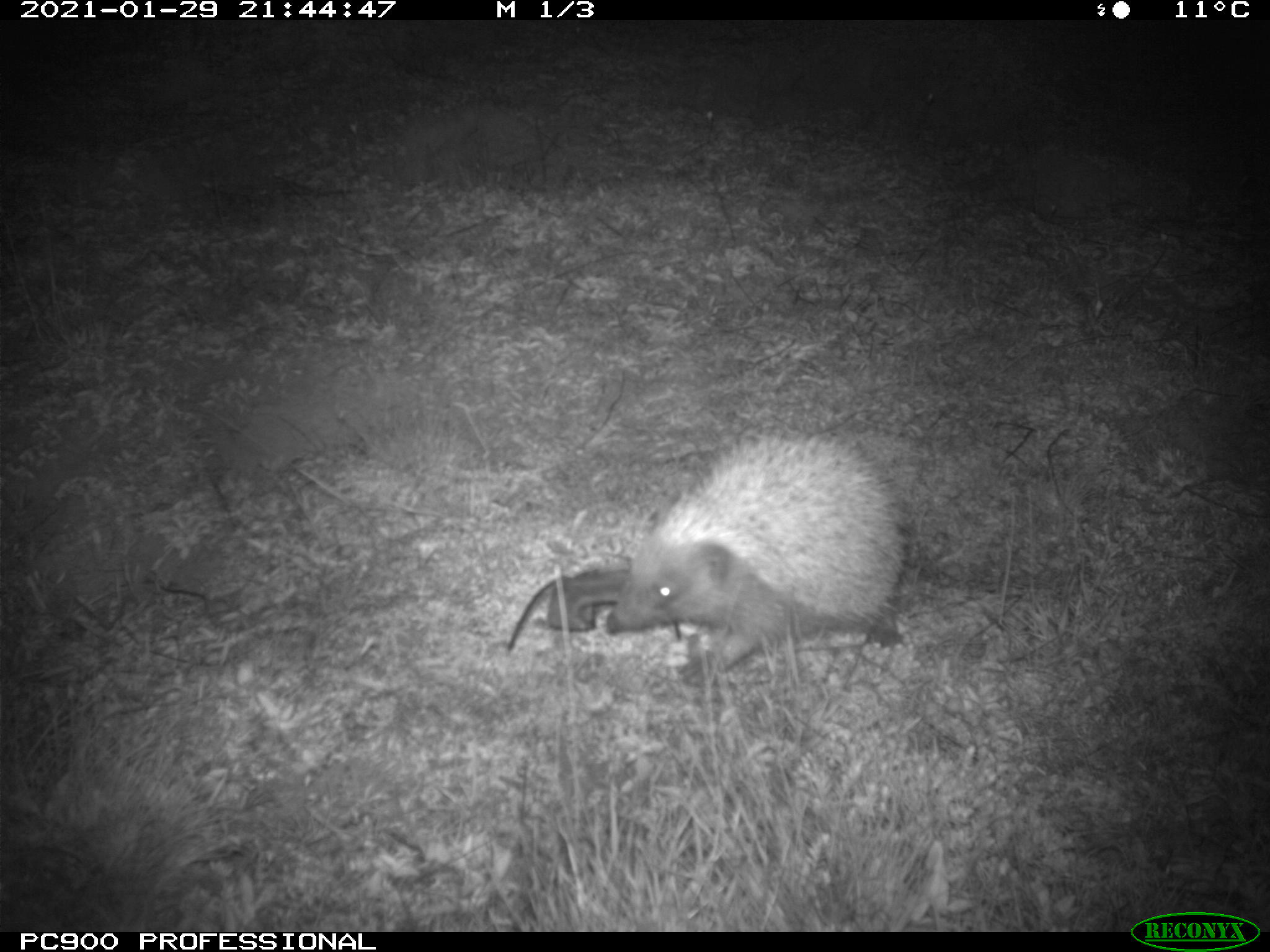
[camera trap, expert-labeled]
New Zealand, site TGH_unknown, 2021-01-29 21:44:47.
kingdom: Animalia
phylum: Chordata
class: Mammalia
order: Eulipotyphla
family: Erinaceidae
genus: Erinaceus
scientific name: Erinaceus europaeus europaeus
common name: european hedgehog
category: hedgehog